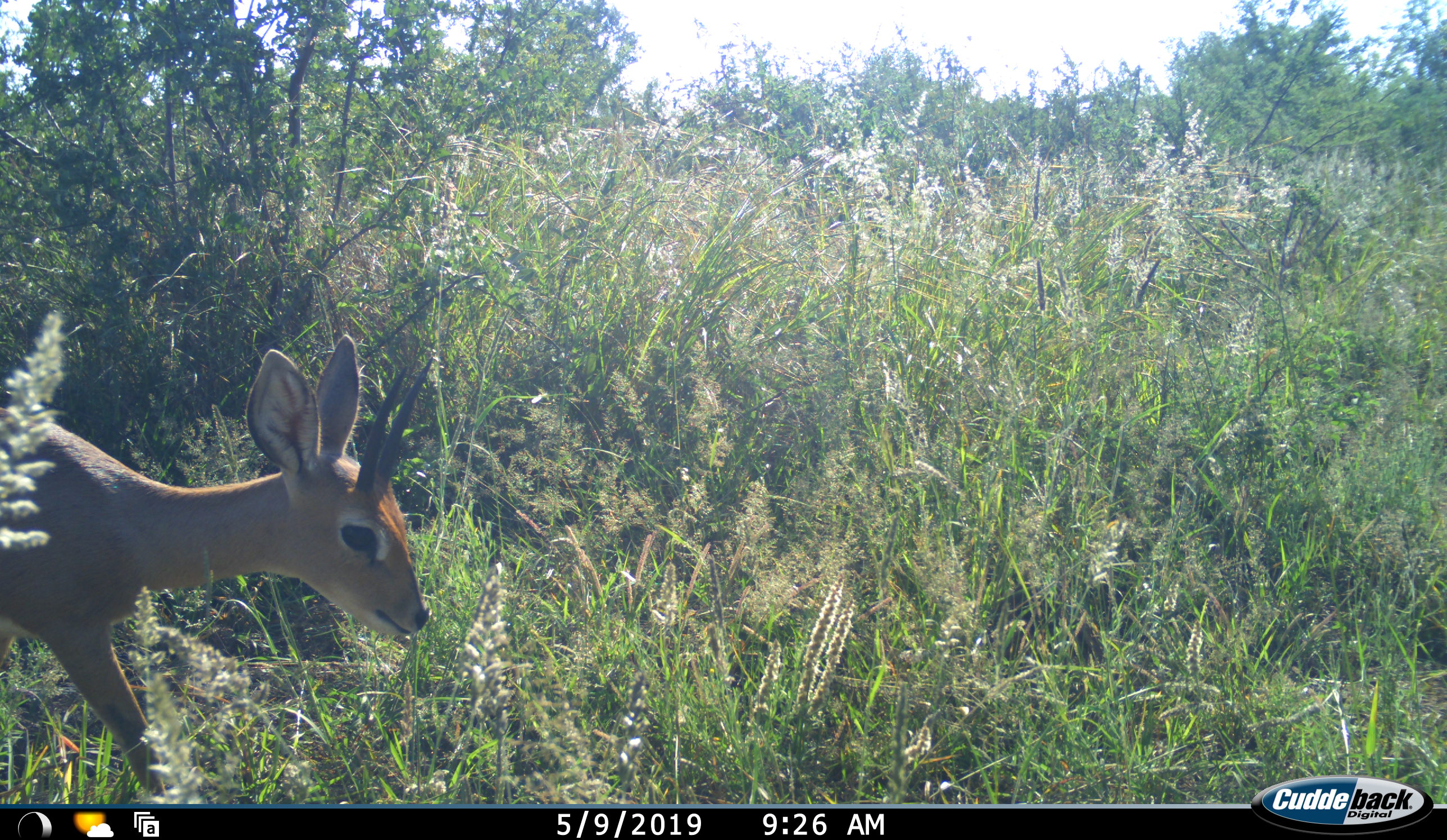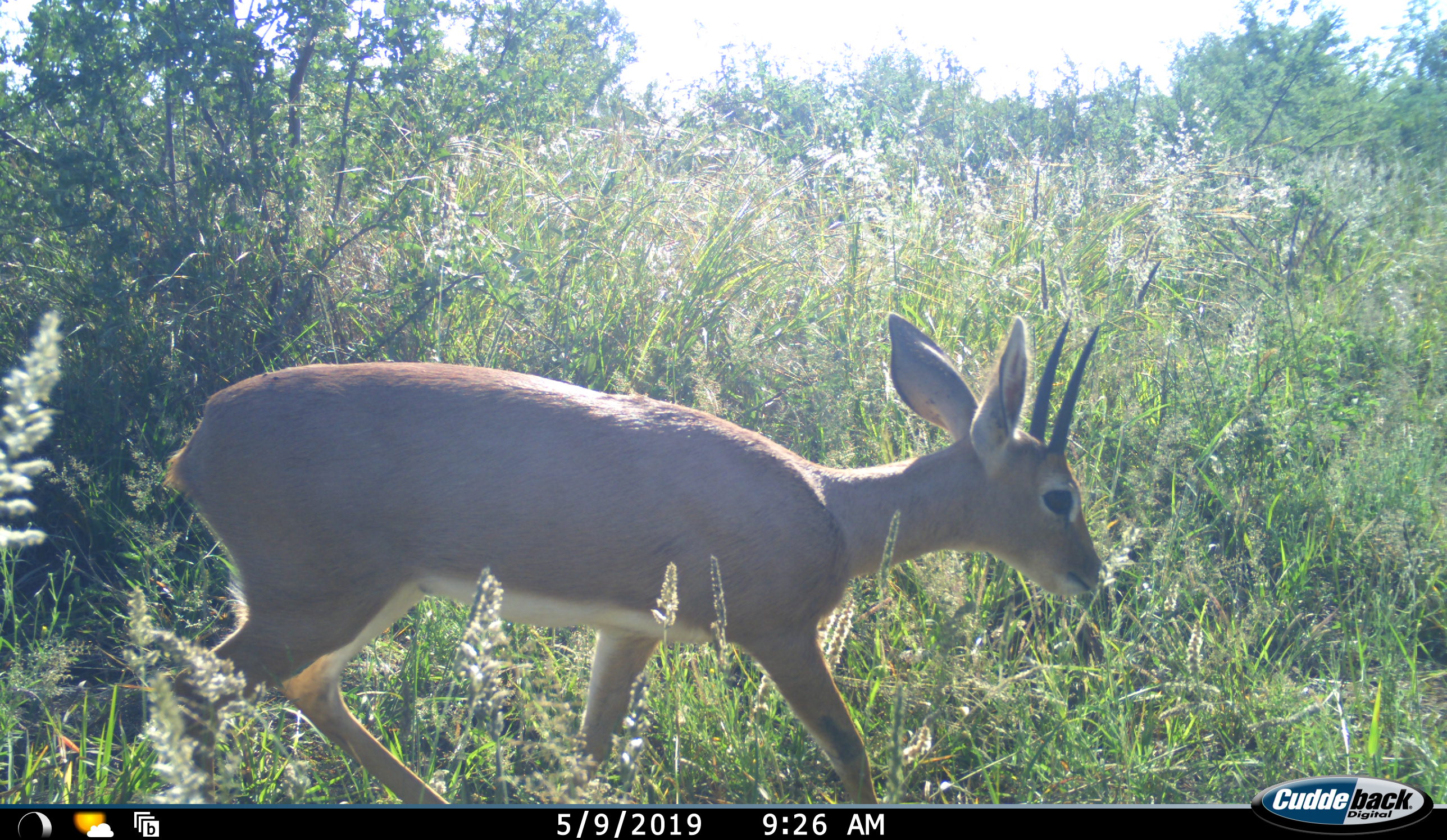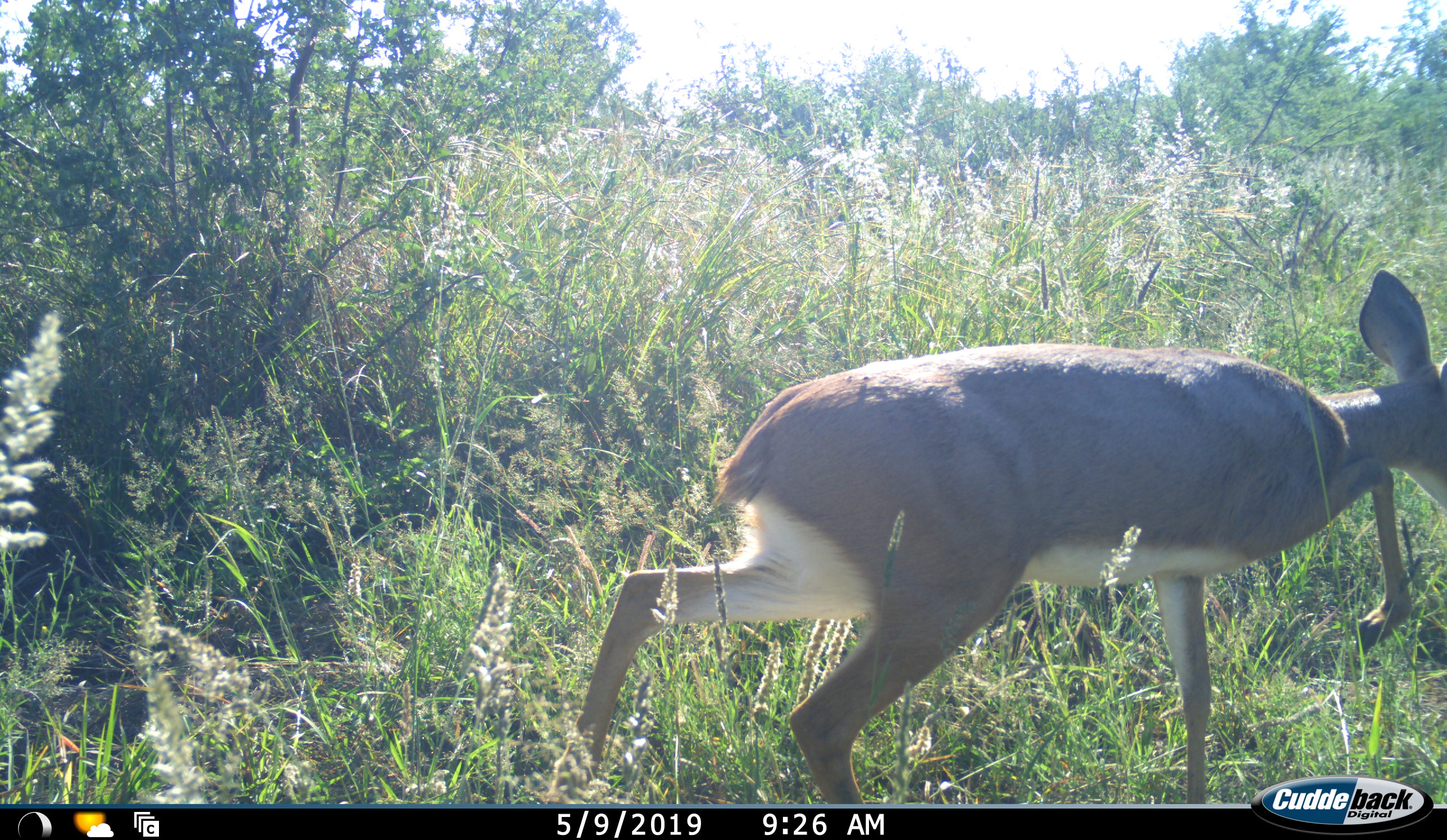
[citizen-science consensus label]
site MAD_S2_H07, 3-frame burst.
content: unidentified animal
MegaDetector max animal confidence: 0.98